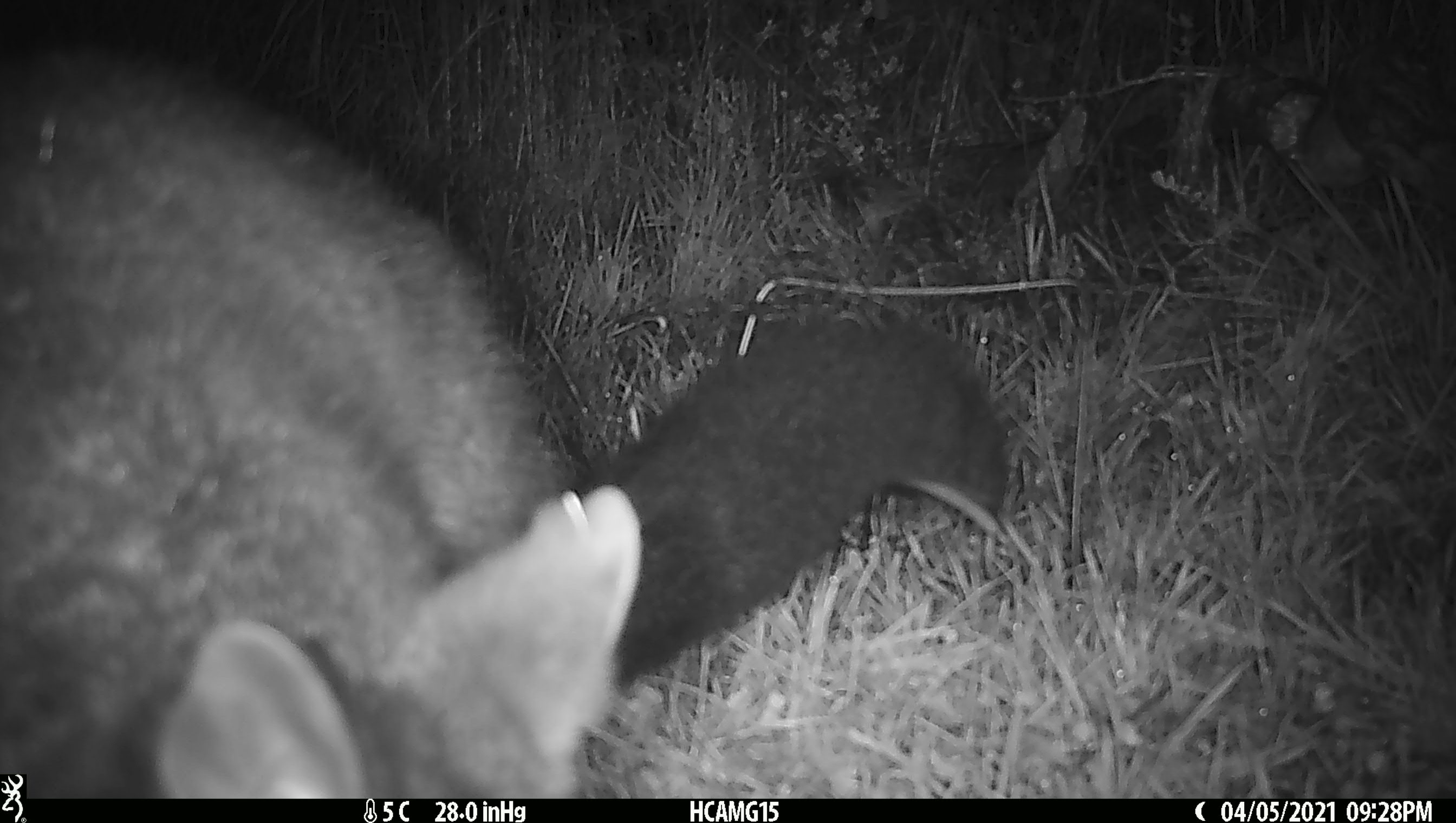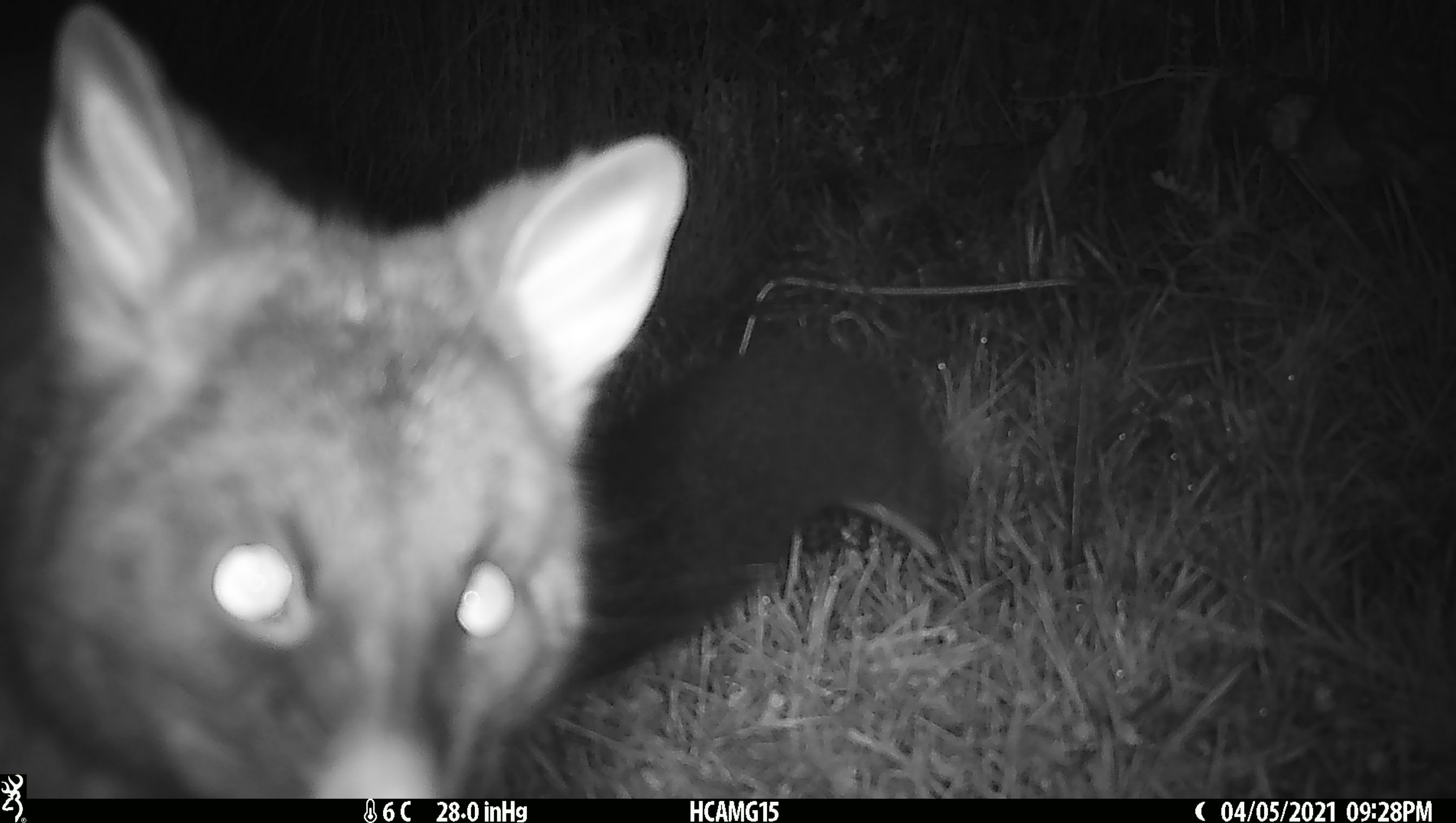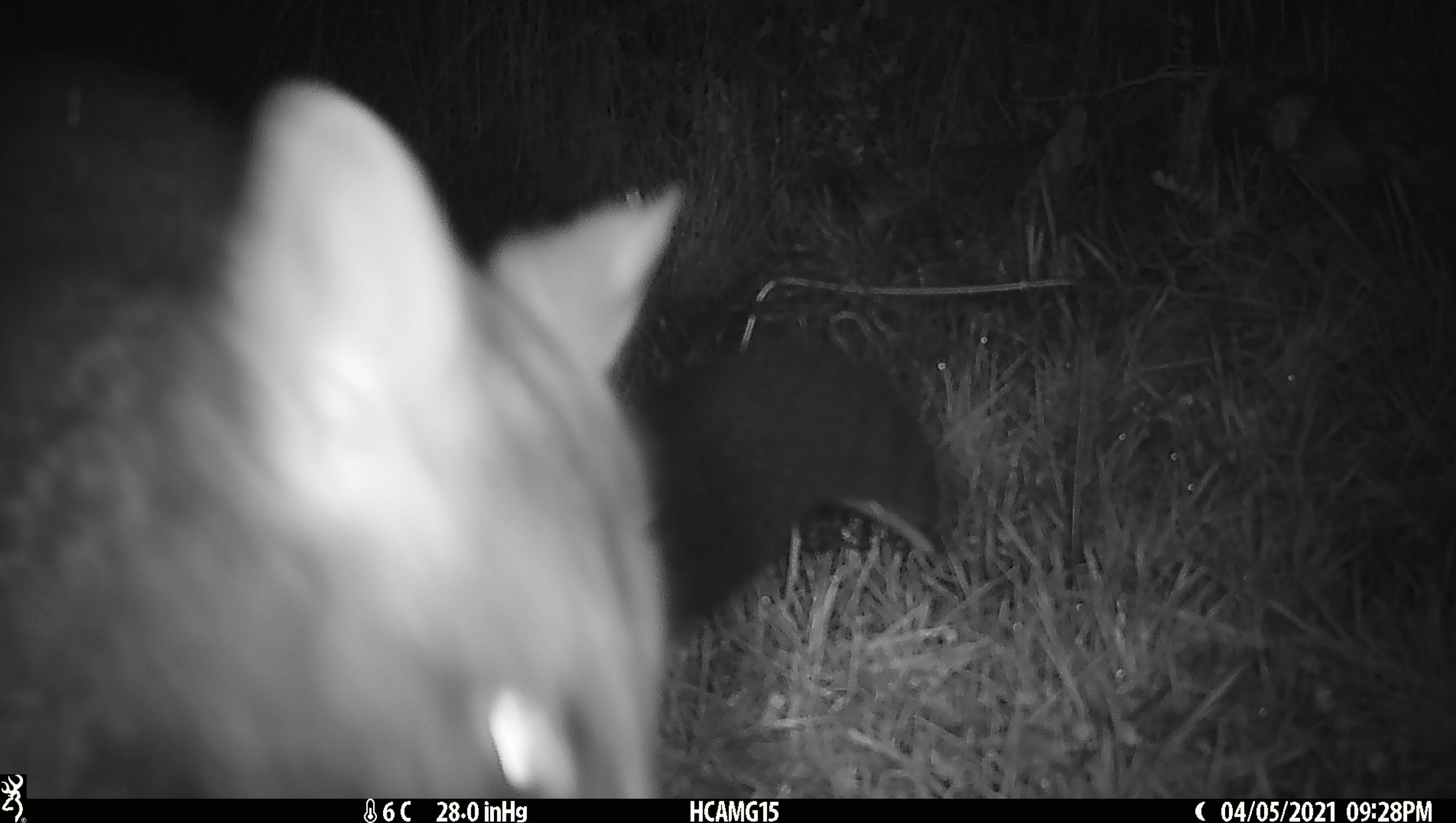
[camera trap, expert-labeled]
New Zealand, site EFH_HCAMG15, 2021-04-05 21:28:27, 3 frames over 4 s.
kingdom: Animalia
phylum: Chordata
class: Mammalia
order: Diprotodontia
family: Phalangeridae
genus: Trichosurus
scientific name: Trichosurus vulpecula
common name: common brushtail possum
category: possum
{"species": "possum (common brushtail possum) (Trichosurus vulpecula)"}